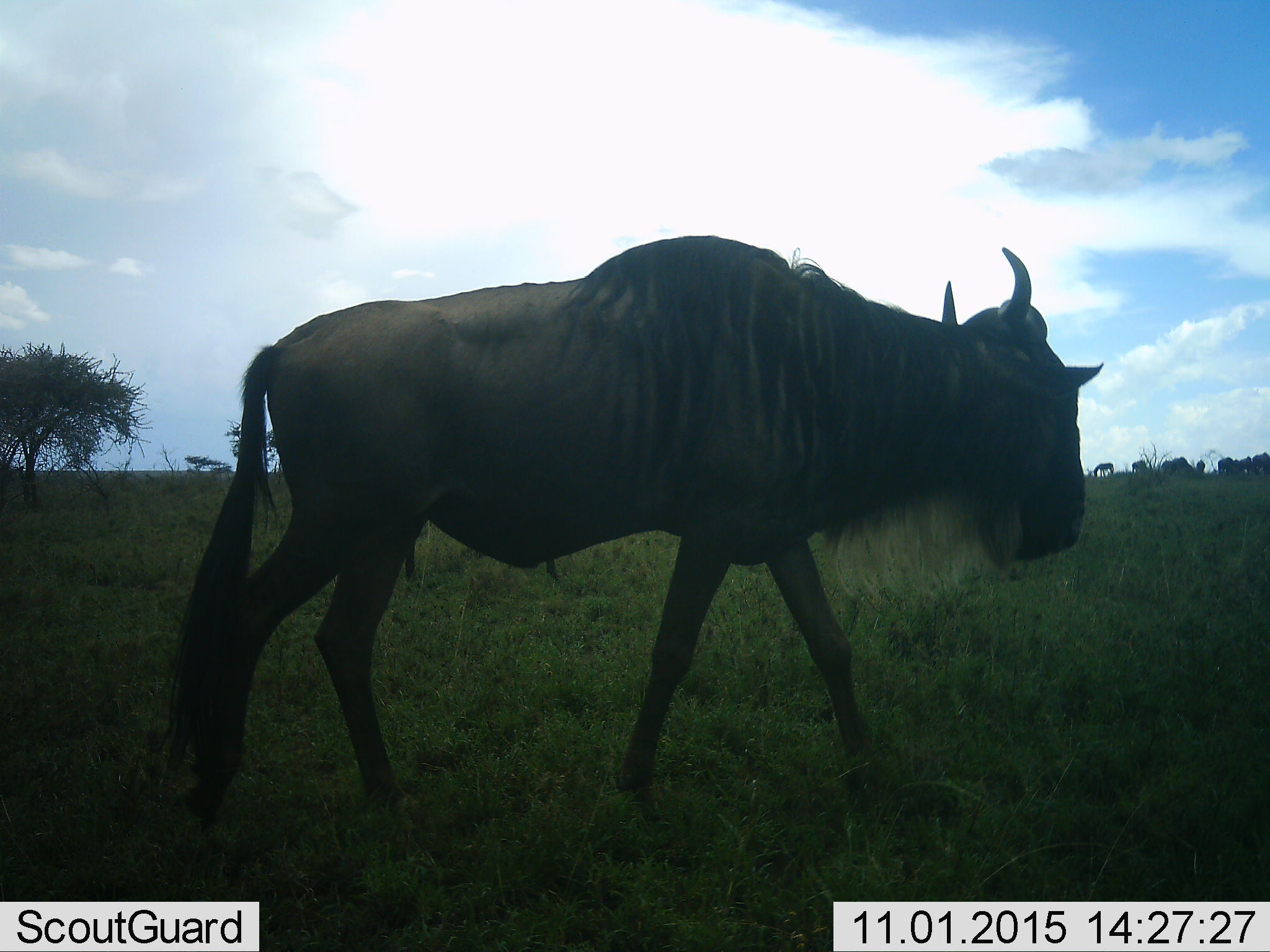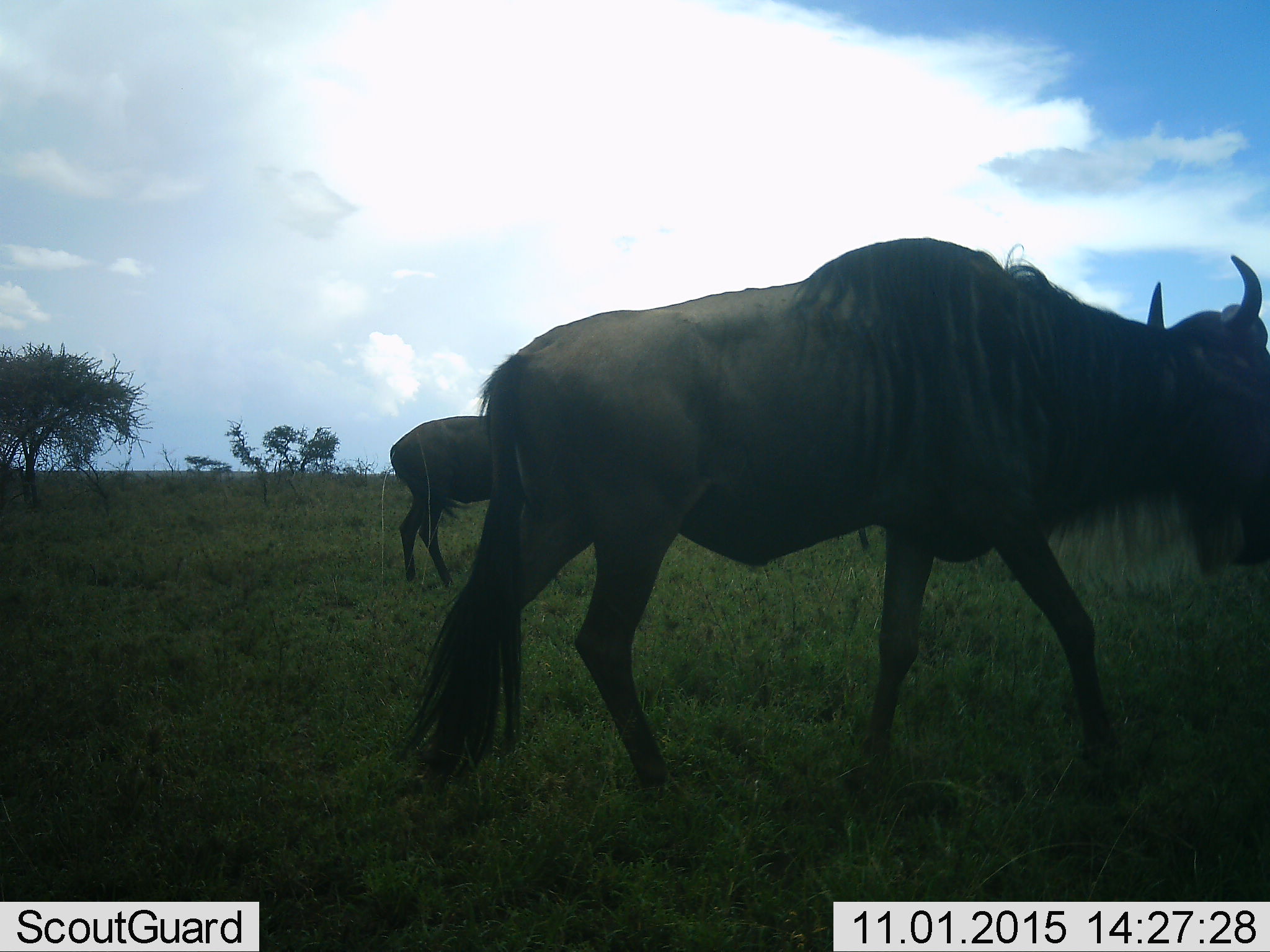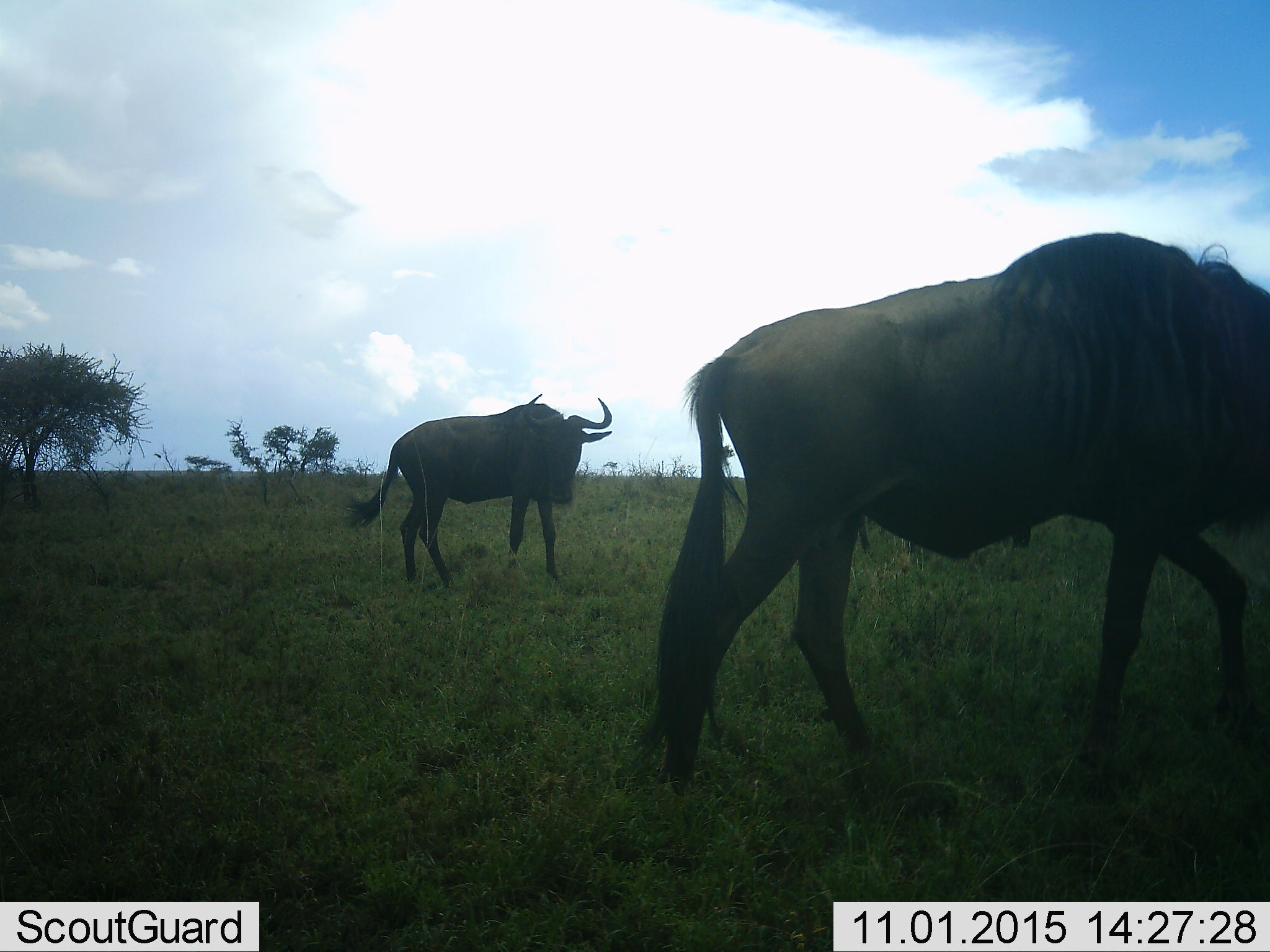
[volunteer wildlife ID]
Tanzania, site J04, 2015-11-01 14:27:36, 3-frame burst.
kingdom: Animalia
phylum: Chordata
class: Mammalia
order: Artiodactyla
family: Bovidae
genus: Connochaetes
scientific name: Connochaetes taurinus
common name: blue wildebeest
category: wildebeest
Wildebeest (blue wildebeest) (Connochaetes taurinus), count 9. Behavior (volunteer vote fractions): standing 22%, resting 11%, moving 100%, interacting 22%. Young present (vote fraction): 0%. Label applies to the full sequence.